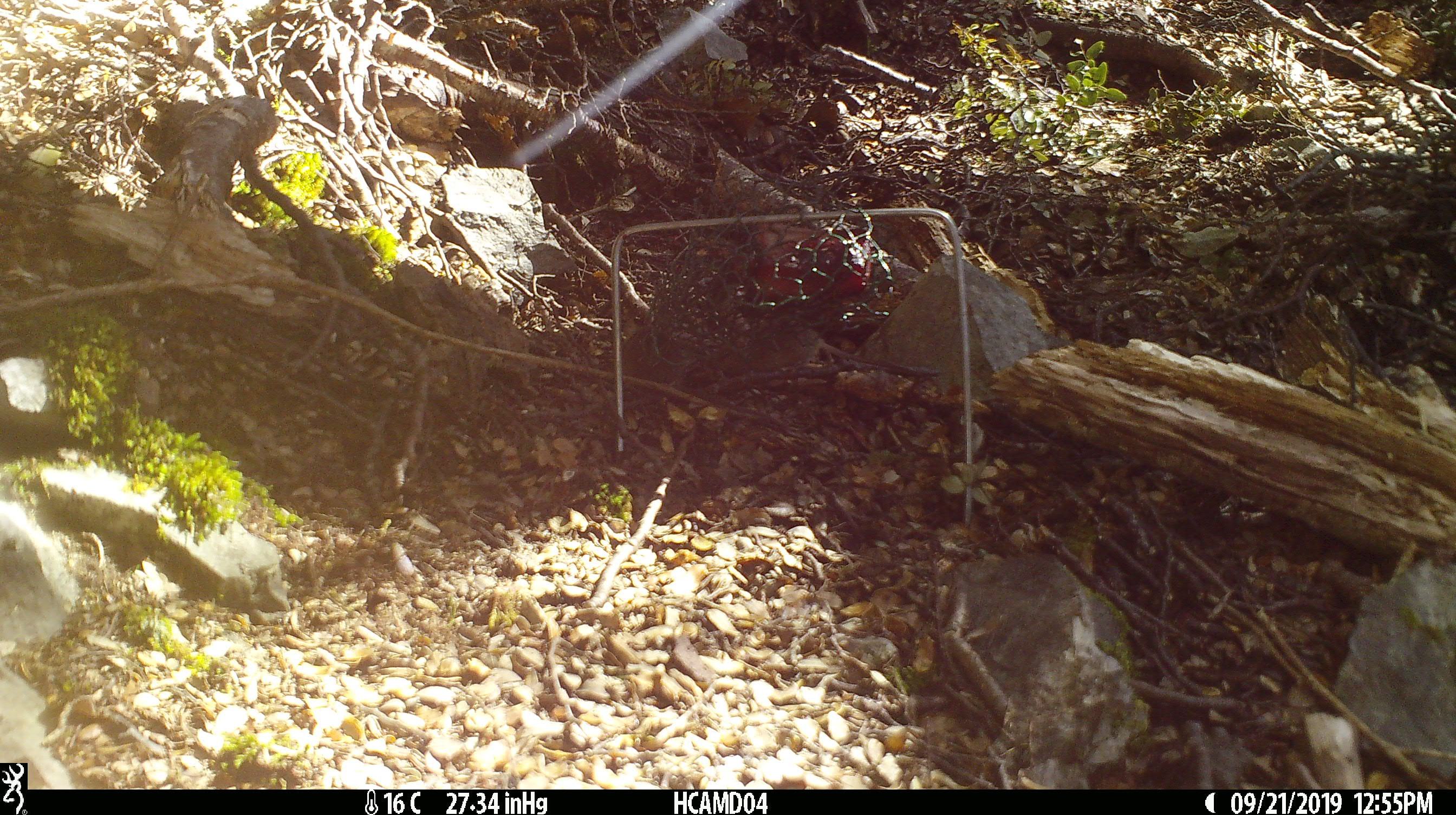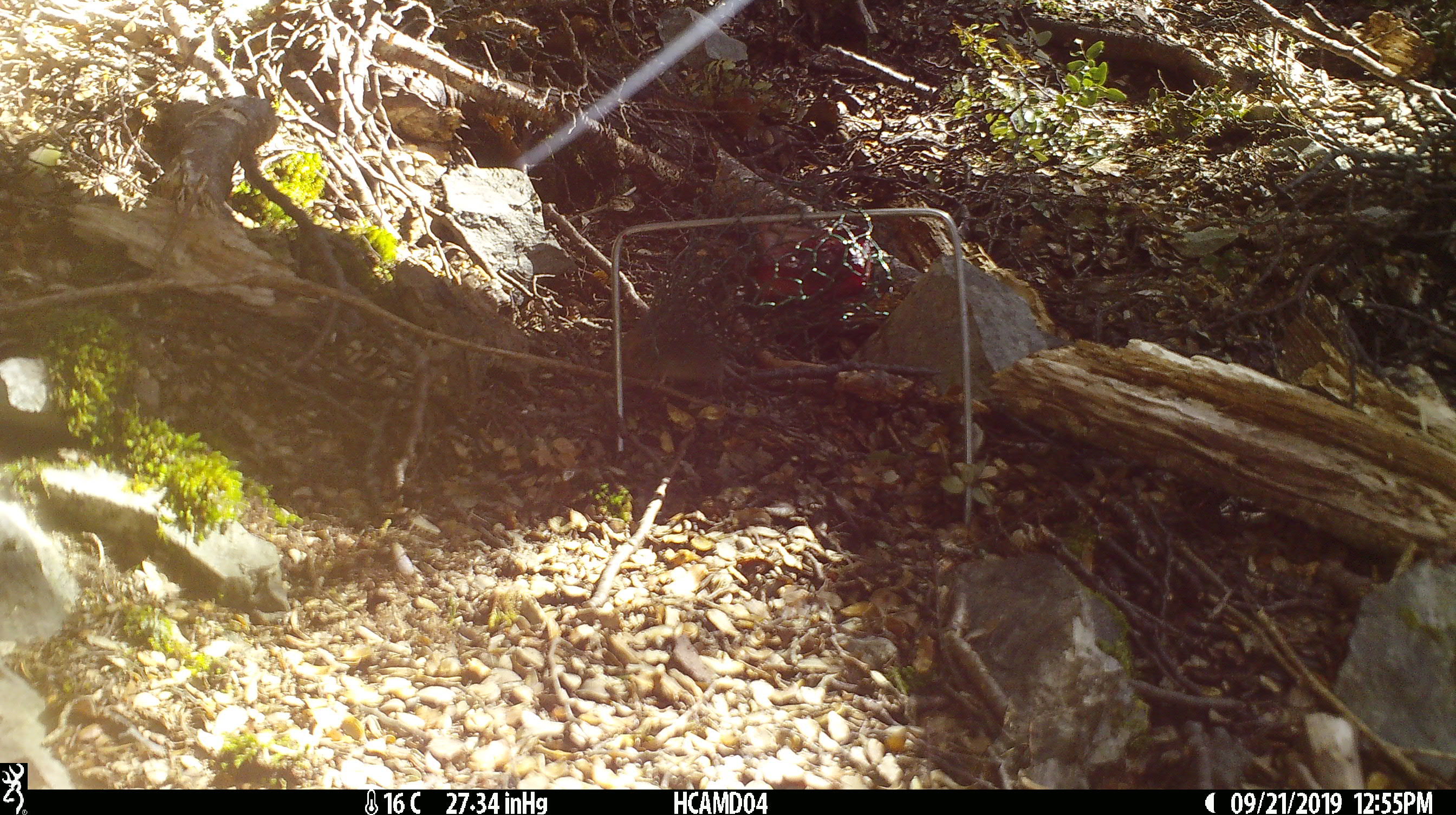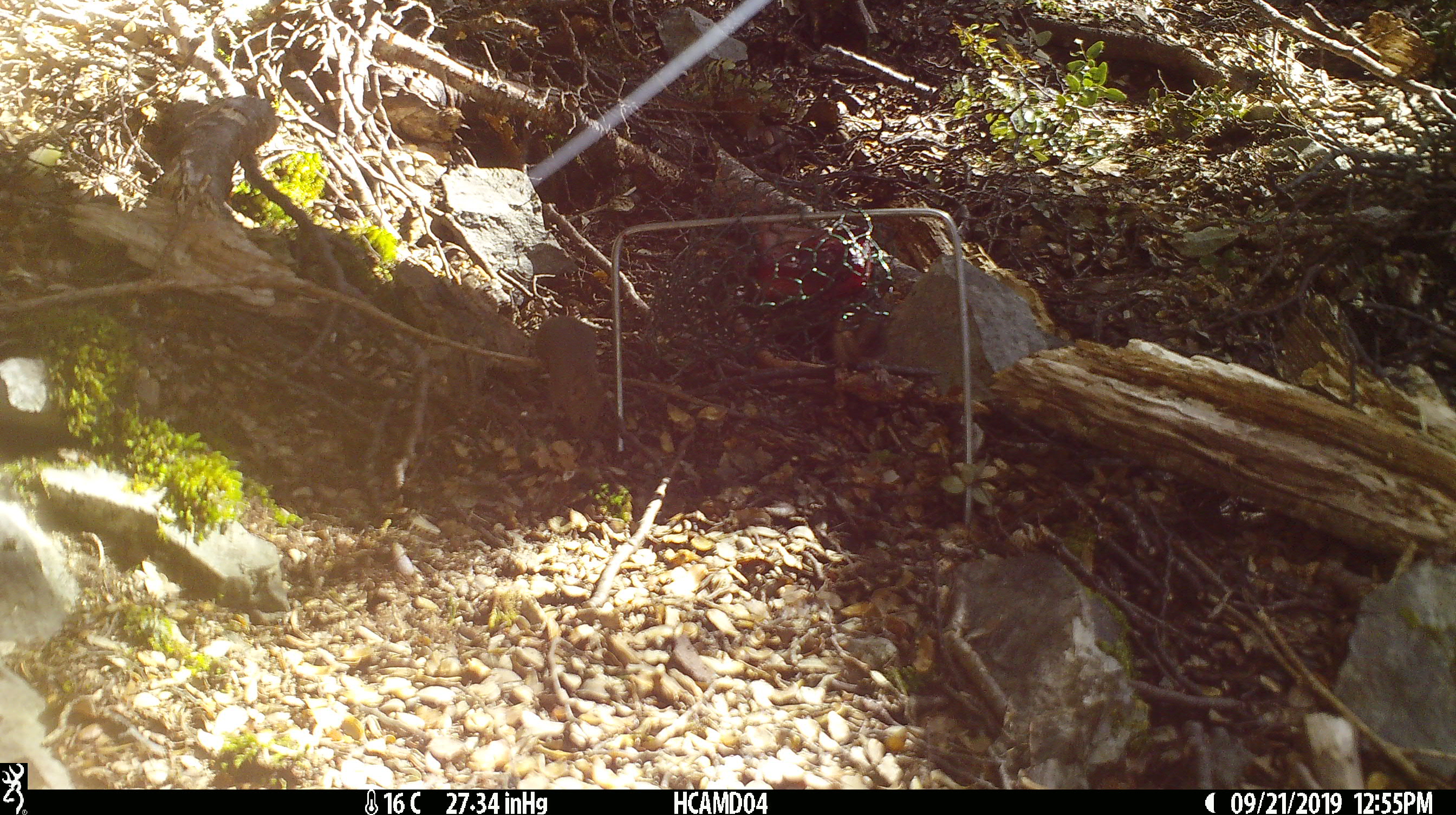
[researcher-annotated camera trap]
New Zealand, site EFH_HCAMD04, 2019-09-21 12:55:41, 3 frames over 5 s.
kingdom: Animalia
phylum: Chordata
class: Mammalia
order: Rodentia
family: Muridae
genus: Mus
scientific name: Mus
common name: mouse